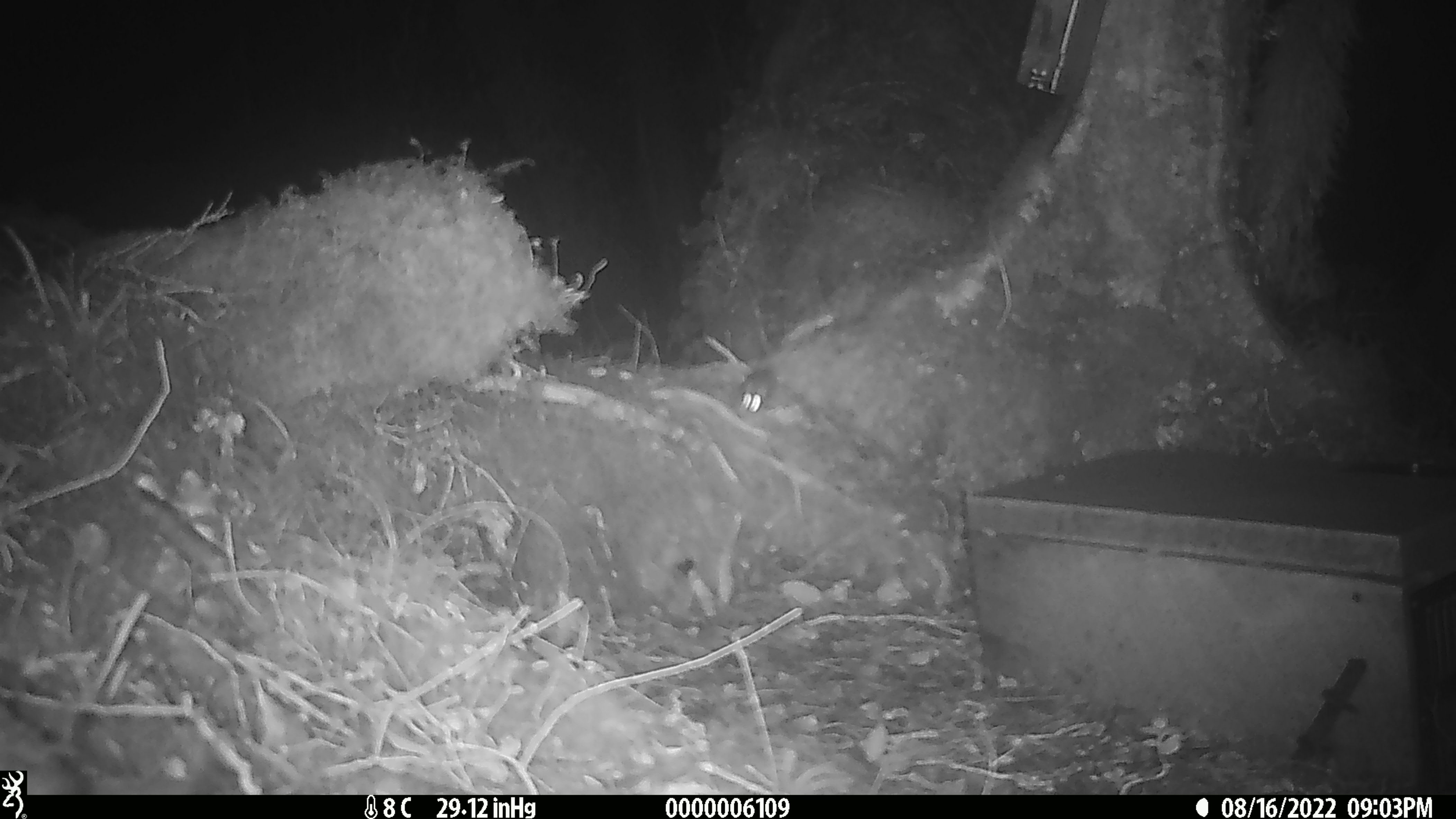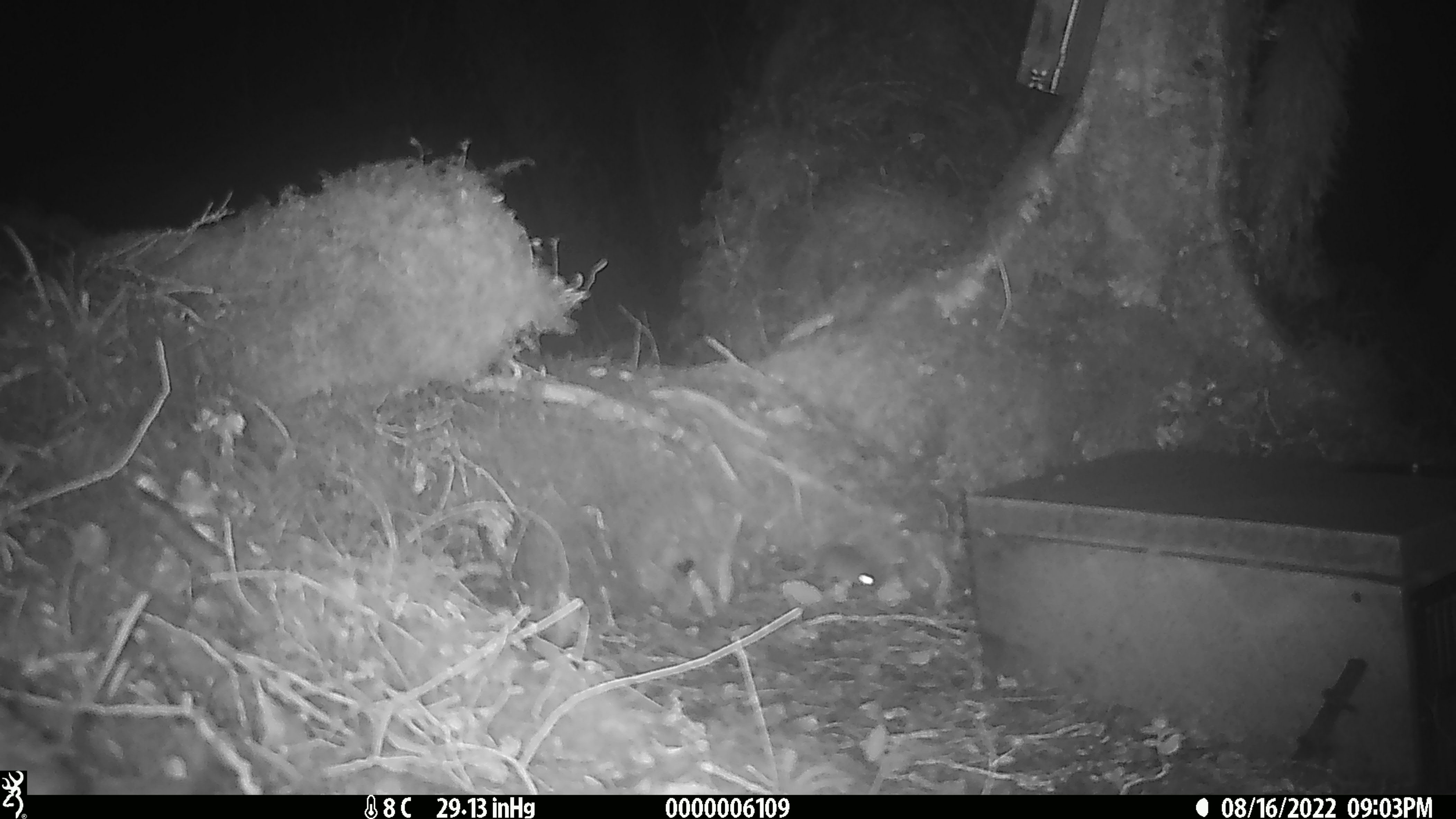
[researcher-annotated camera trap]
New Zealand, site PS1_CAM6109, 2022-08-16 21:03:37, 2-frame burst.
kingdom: Animalia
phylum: Chordata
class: Mammalia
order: Rodentia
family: Muridae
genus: Mus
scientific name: Mus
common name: mouse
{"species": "mouse (Mus)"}